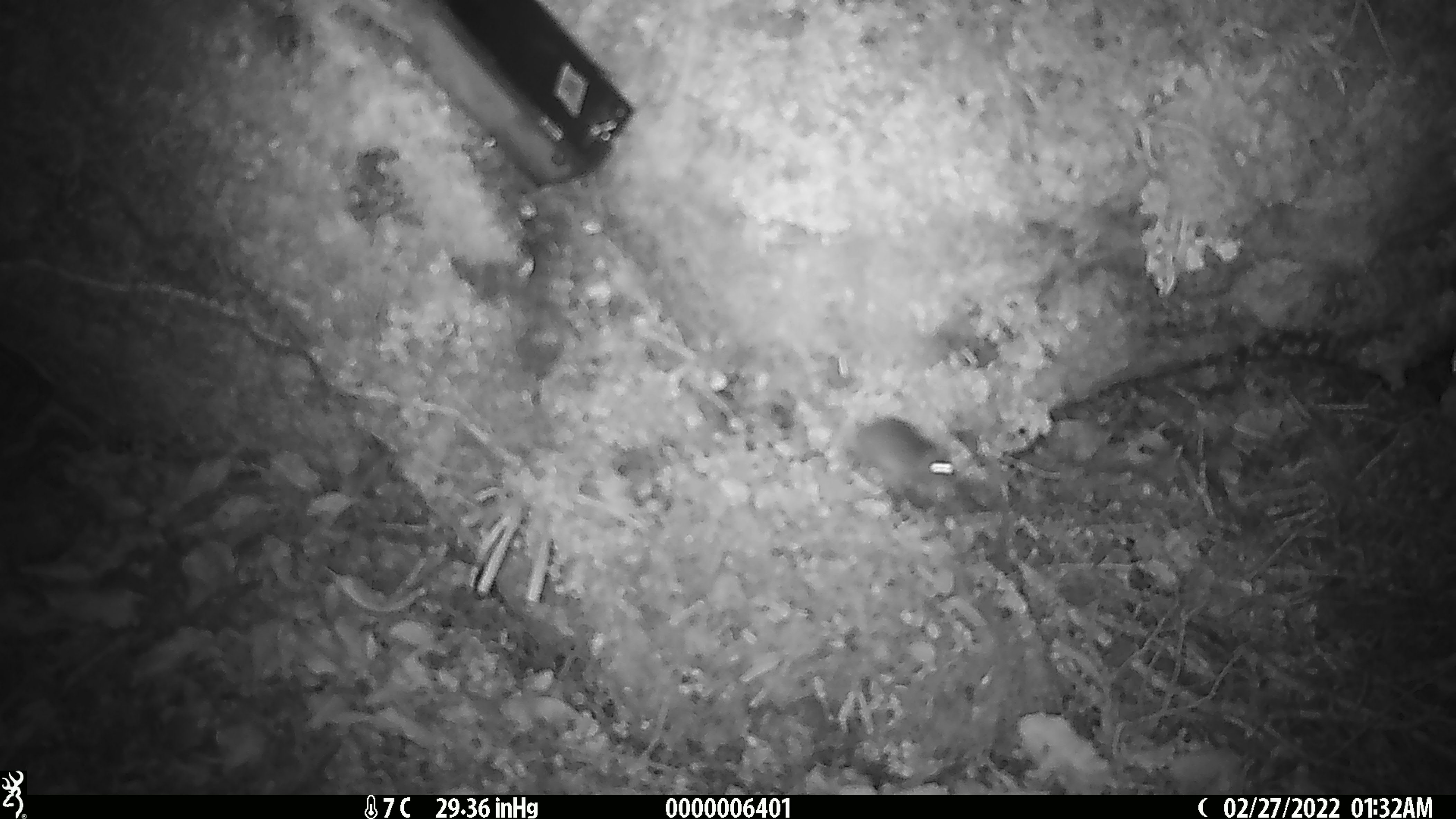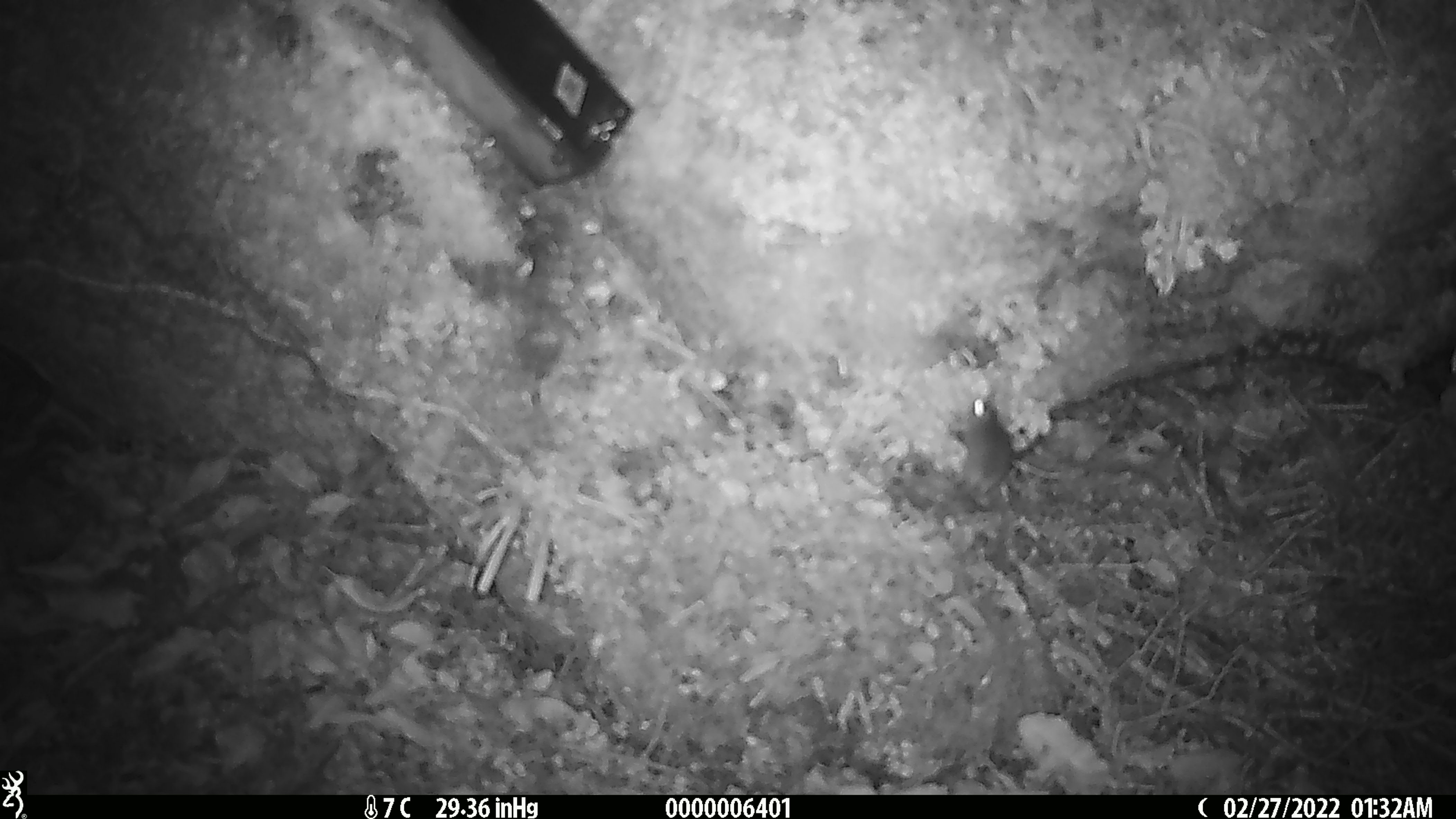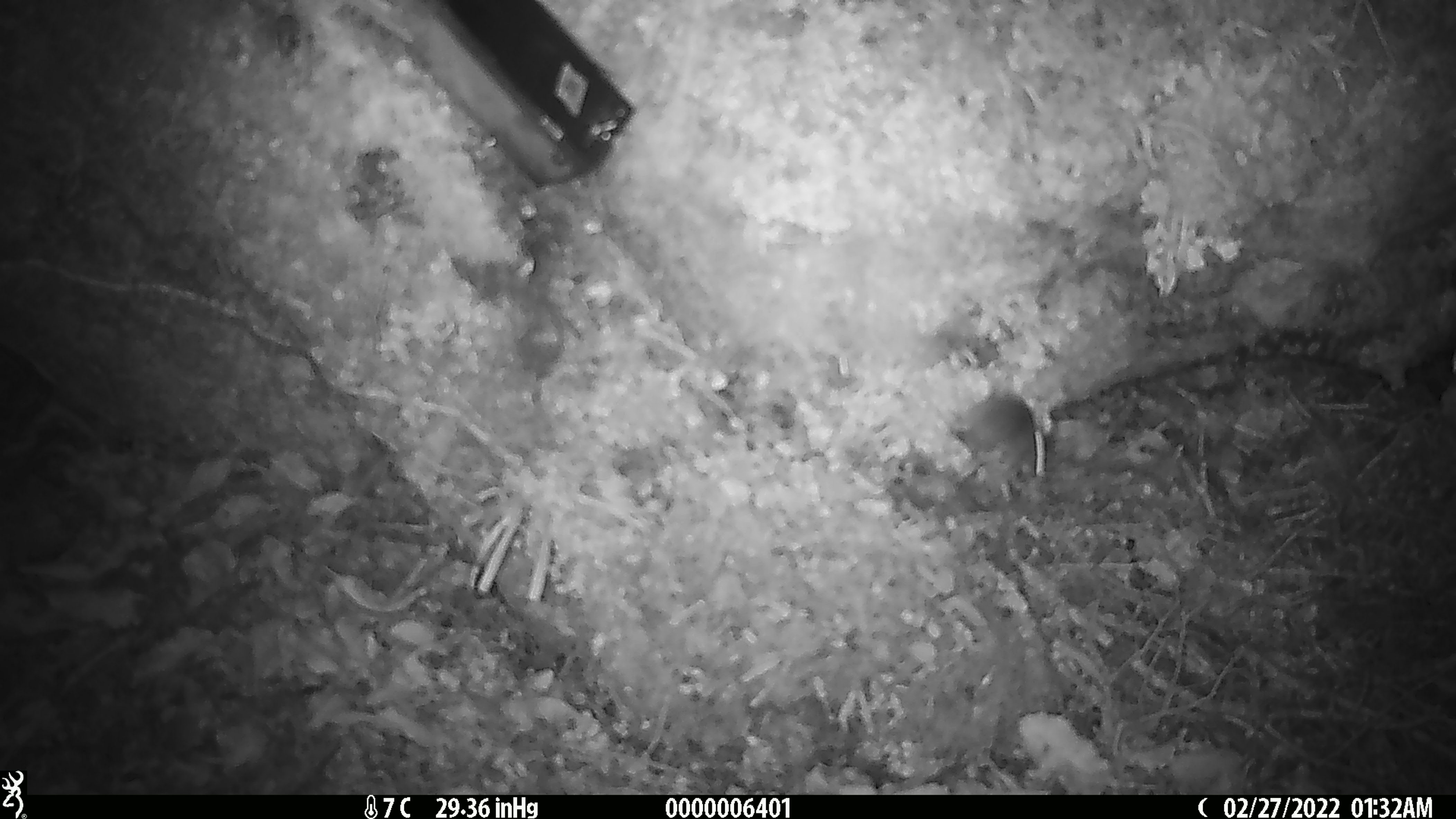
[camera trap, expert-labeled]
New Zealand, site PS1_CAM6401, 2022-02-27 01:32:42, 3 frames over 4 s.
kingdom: Animalia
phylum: Chordata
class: Mammalia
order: Rodentia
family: Muridae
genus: Mus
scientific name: Mus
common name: mouse